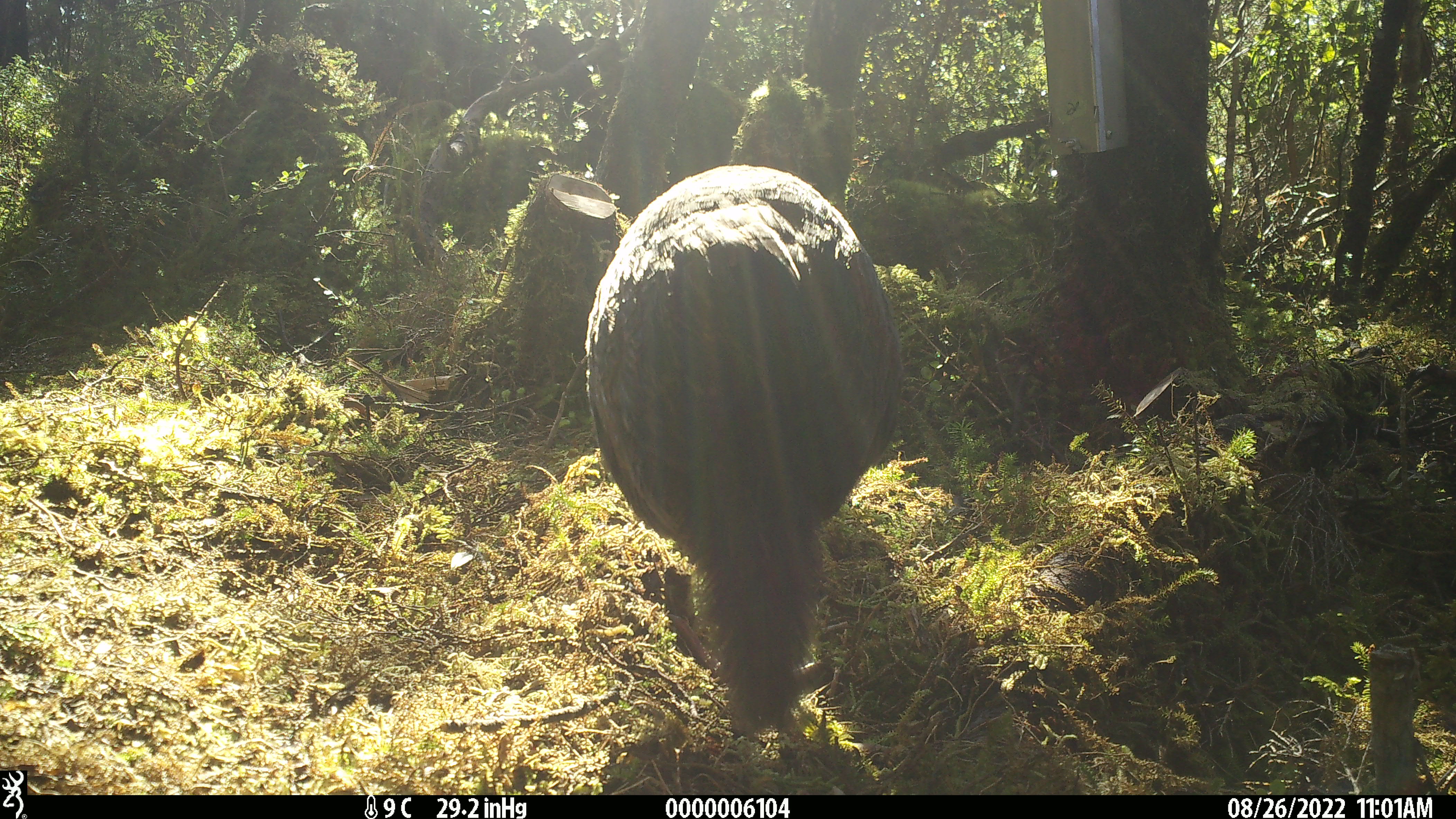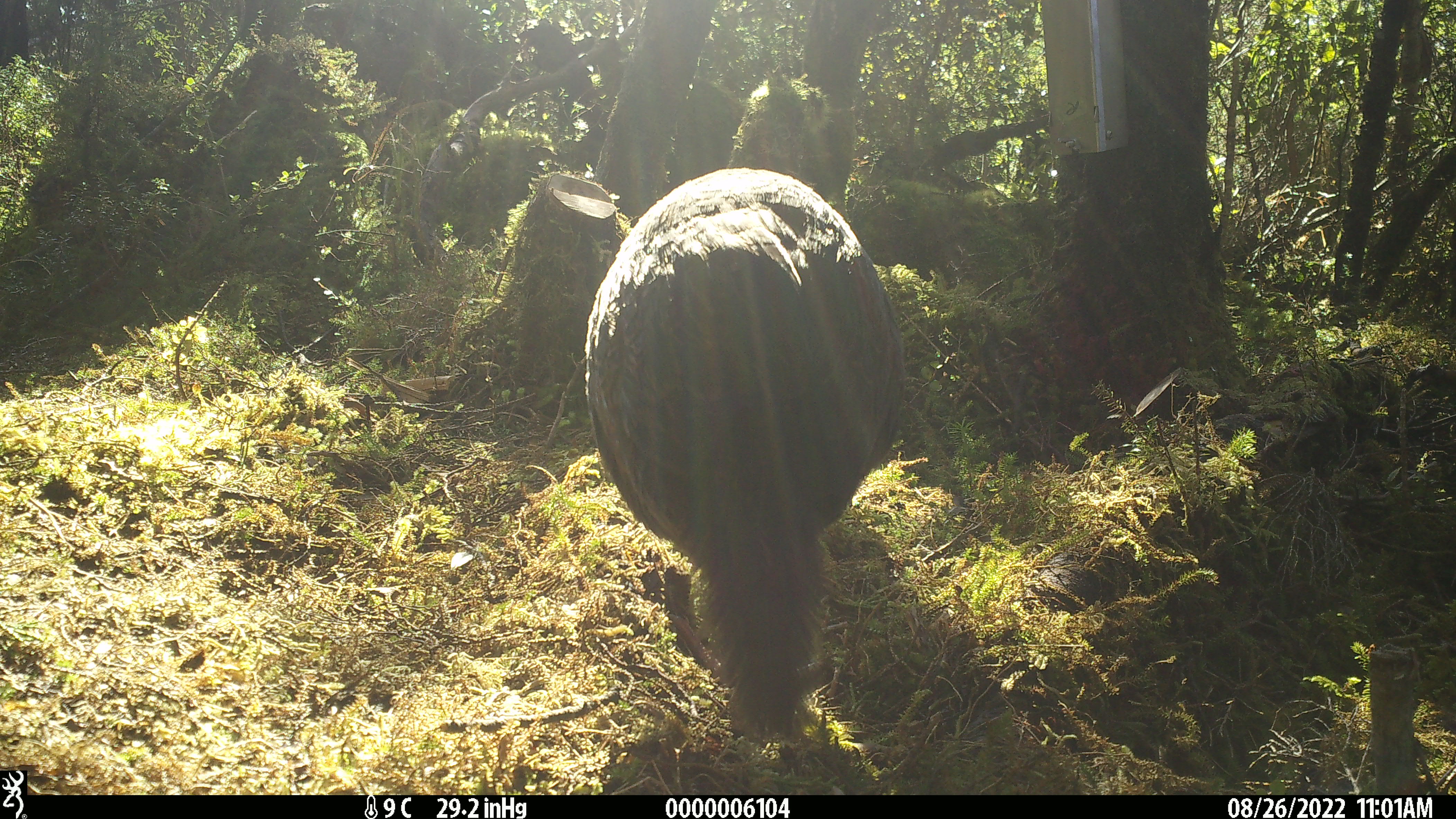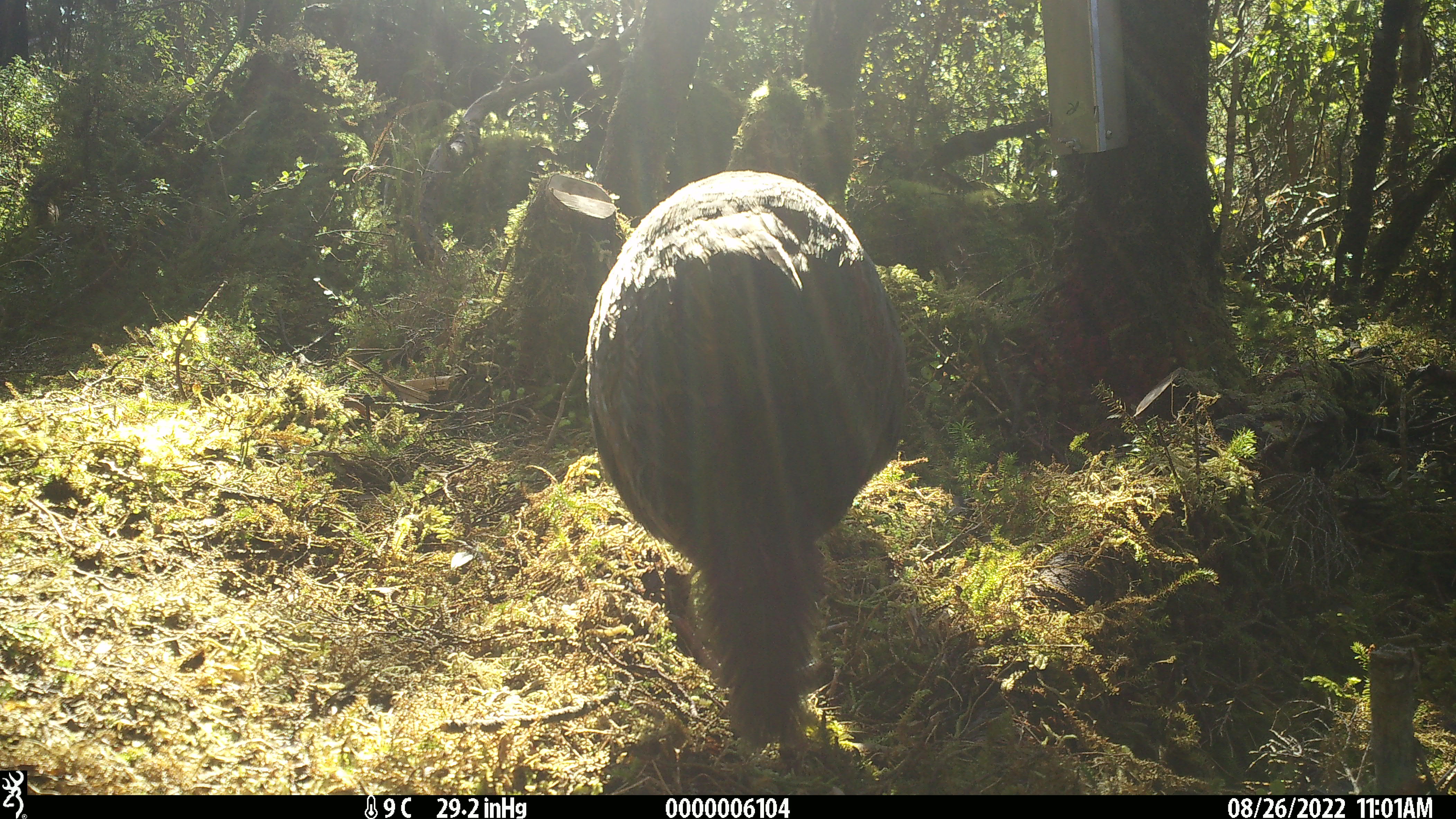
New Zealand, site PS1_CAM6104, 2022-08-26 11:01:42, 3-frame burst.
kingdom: Animalia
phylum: Chordata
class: Aves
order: Gruiformes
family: Rallidae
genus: Gallirallus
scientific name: Gallirallus australis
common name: weka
Weka (Gallirallus australis).